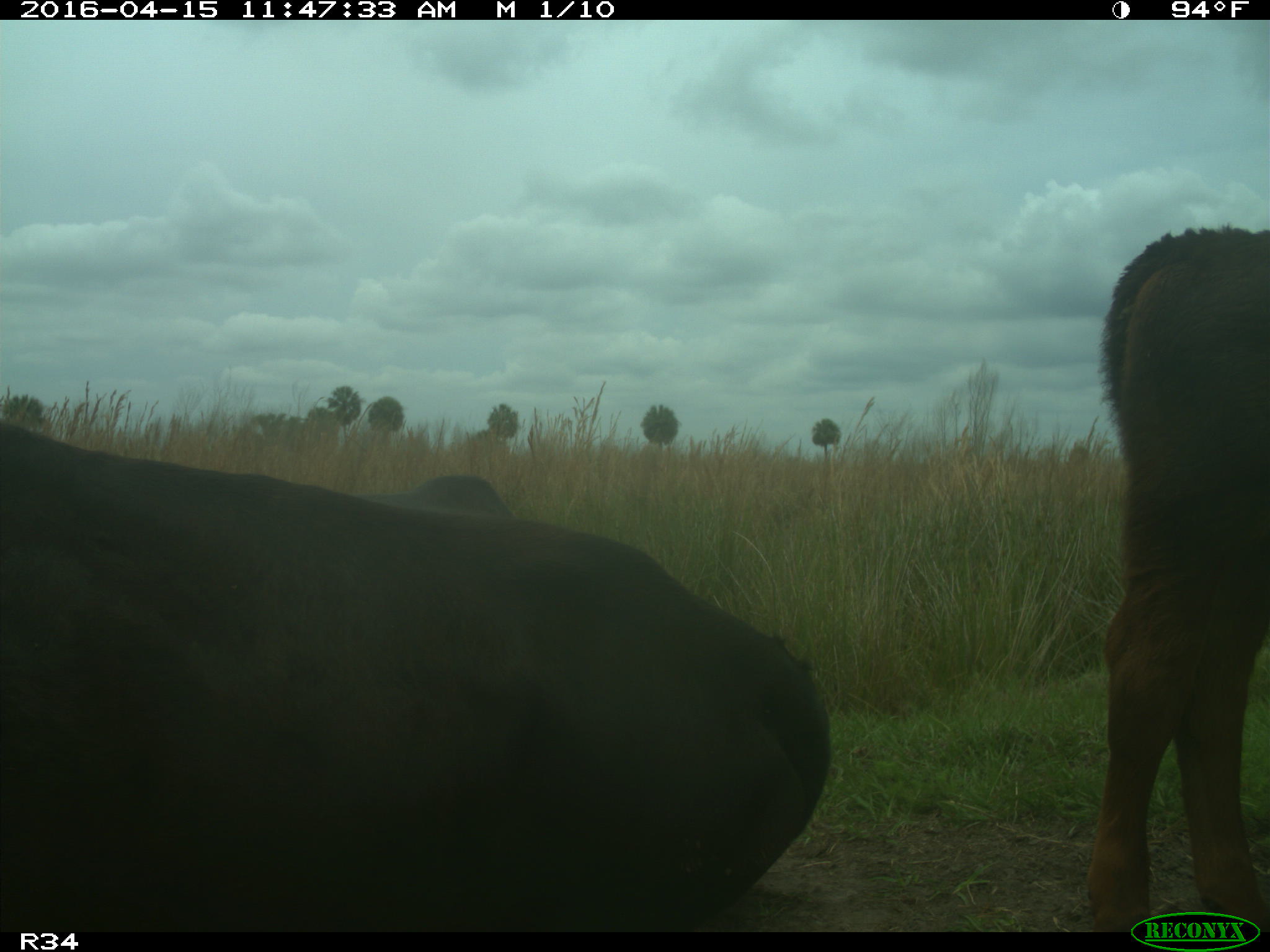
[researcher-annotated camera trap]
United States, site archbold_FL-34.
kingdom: Animalia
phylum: Chordata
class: Mammalia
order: Artiodactyla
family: Bovidae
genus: Bos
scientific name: Bos taurus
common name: domestic cow